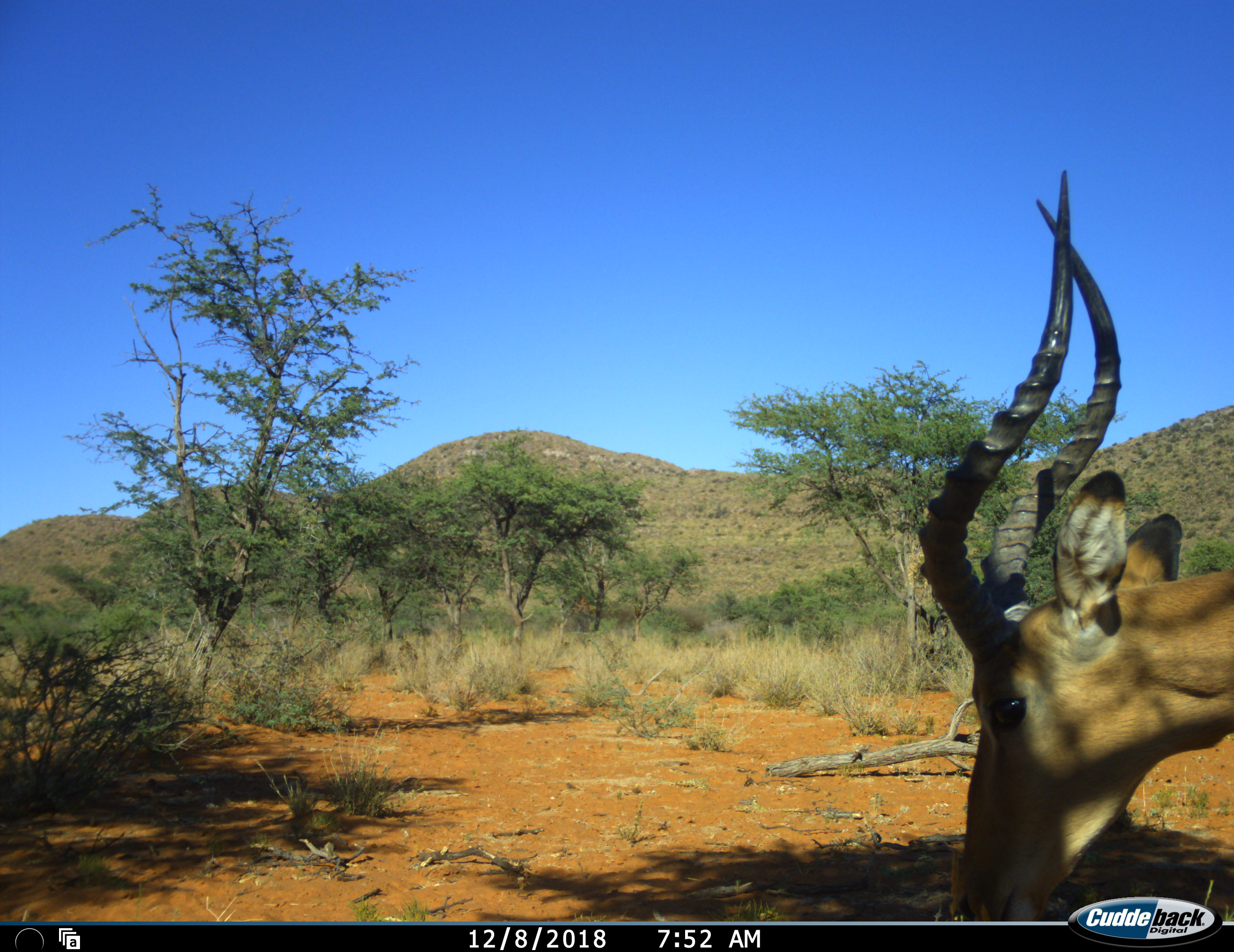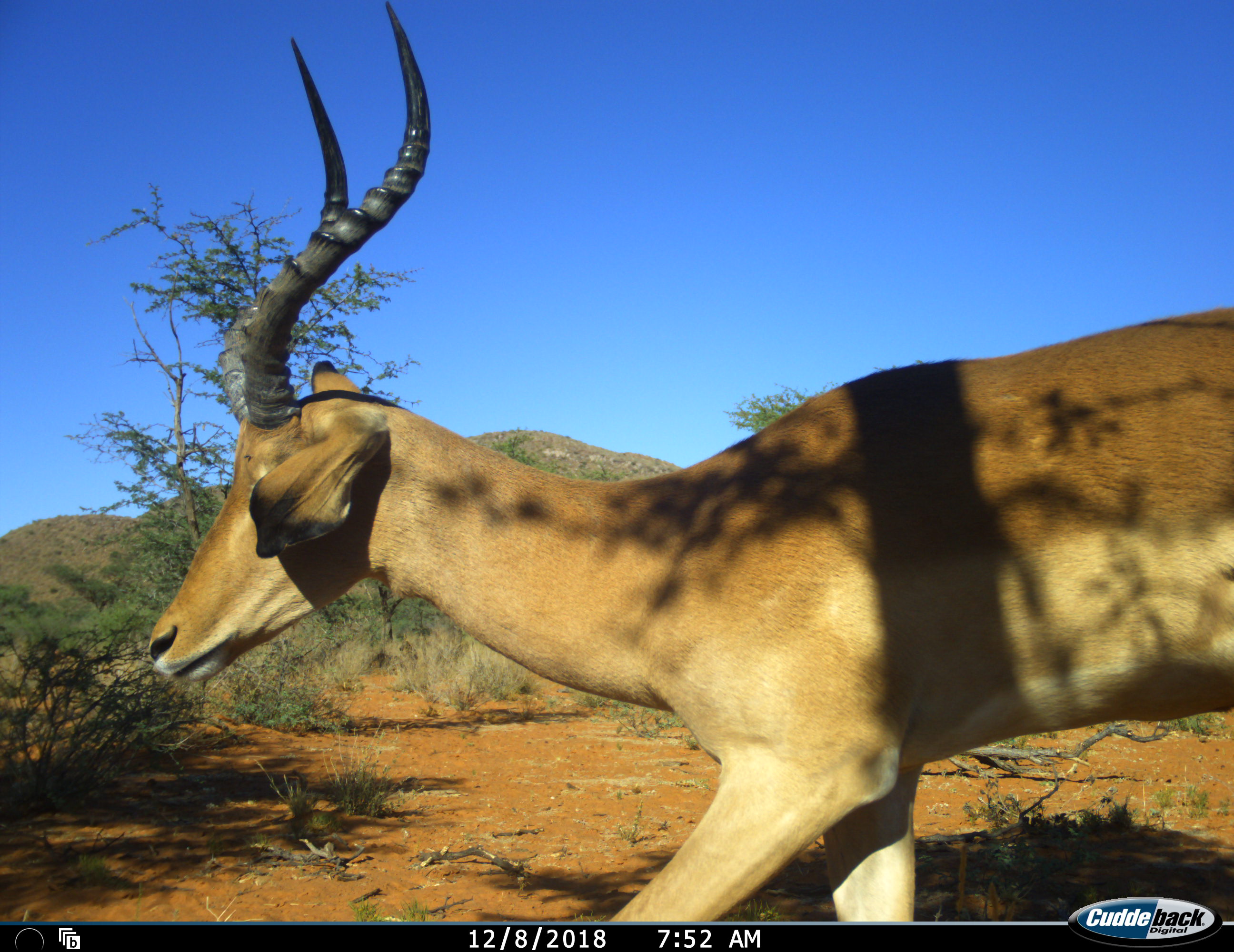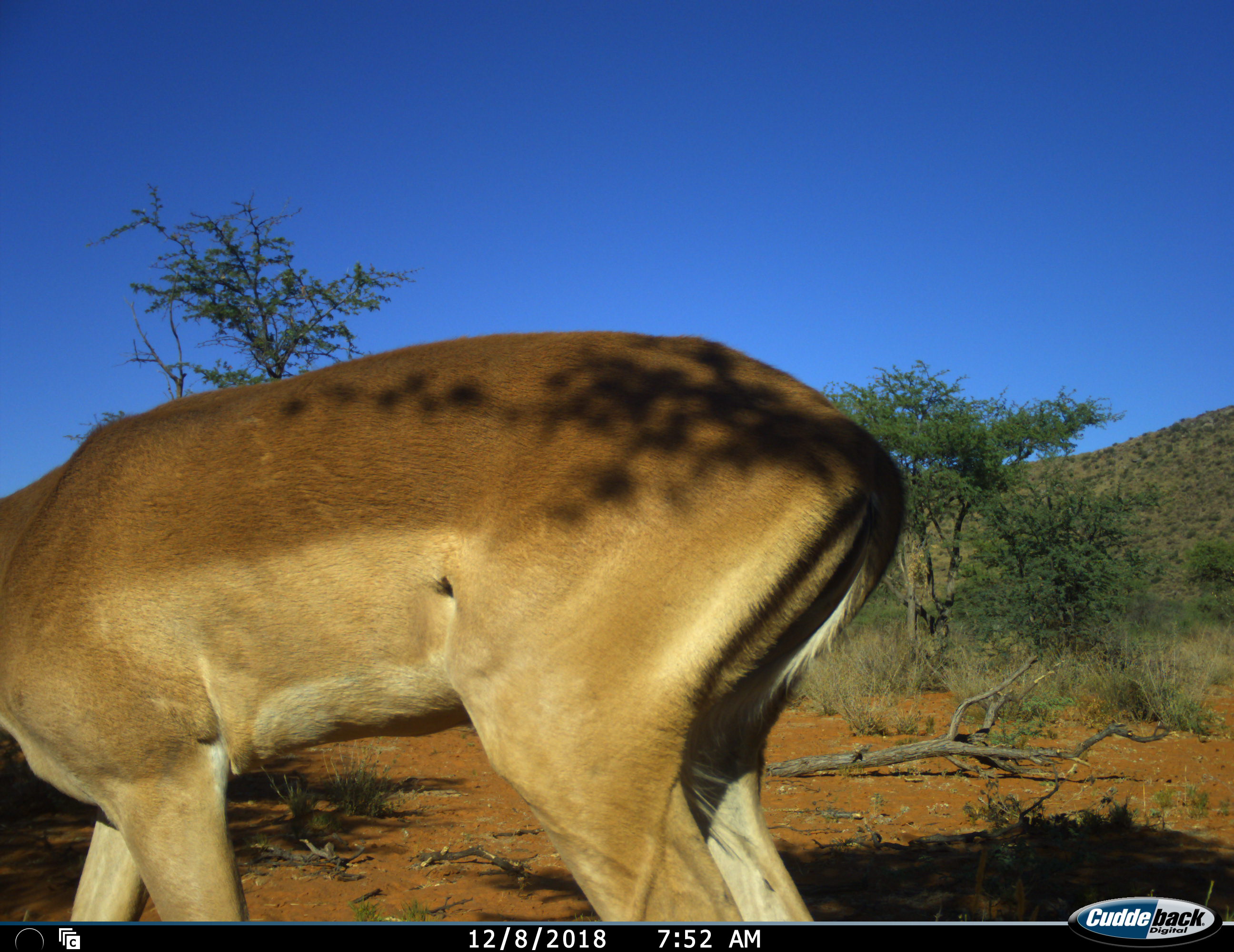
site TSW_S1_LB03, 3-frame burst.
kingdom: Animalia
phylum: Chordata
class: Mammalia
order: Artiodactyla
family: Bovidae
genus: Aepyceros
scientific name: Aepyceros melampus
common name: impala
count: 1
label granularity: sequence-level